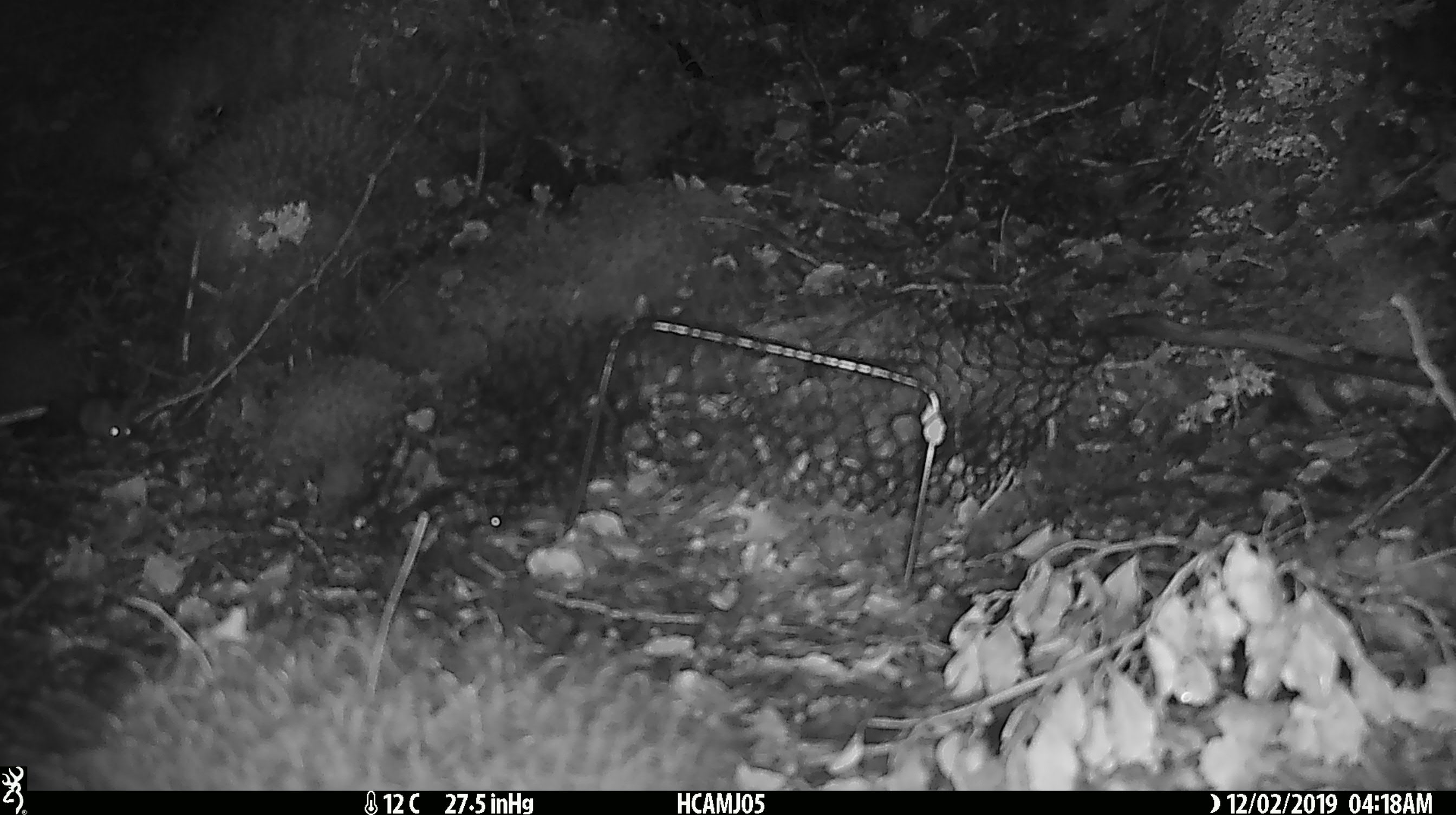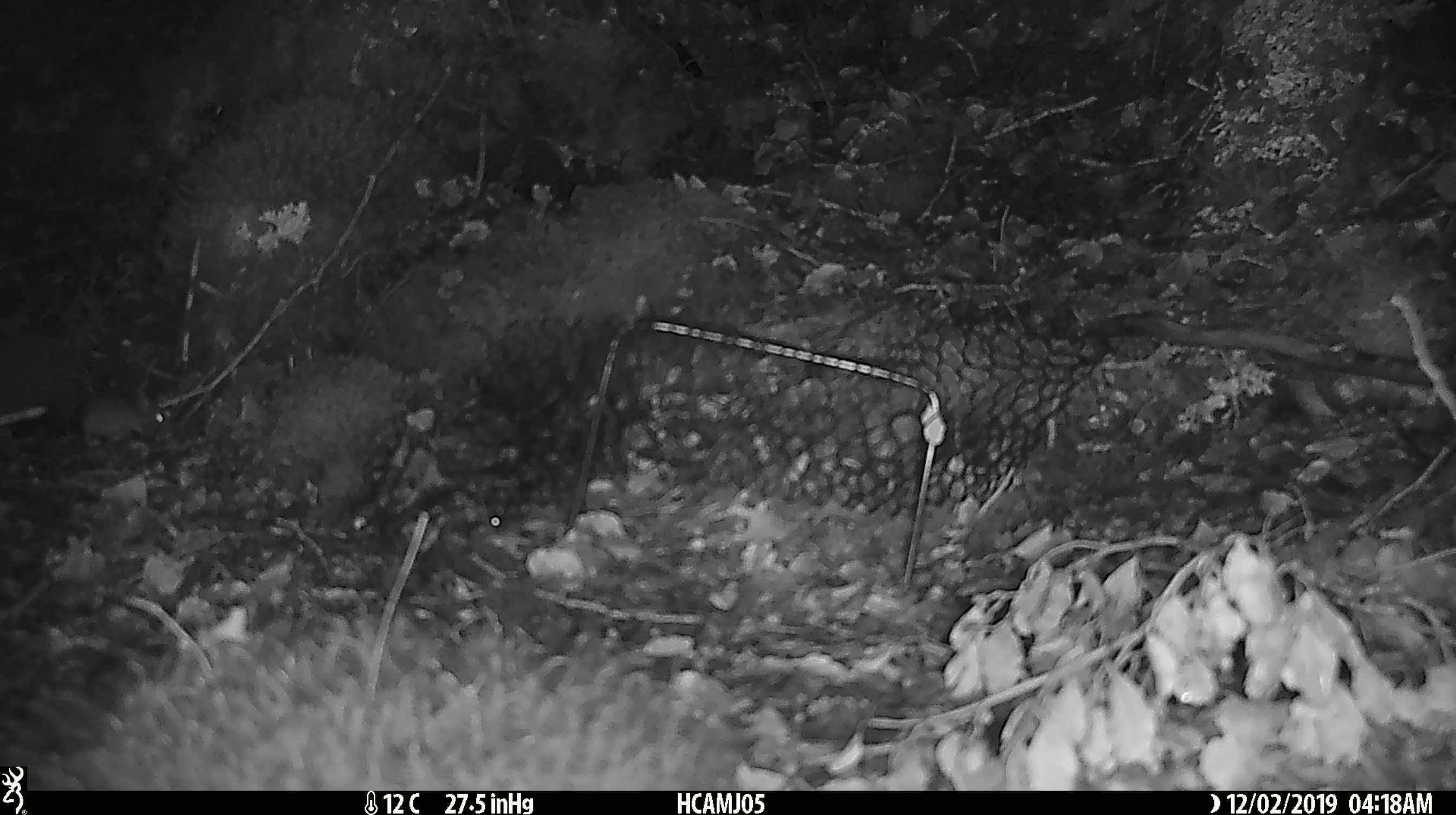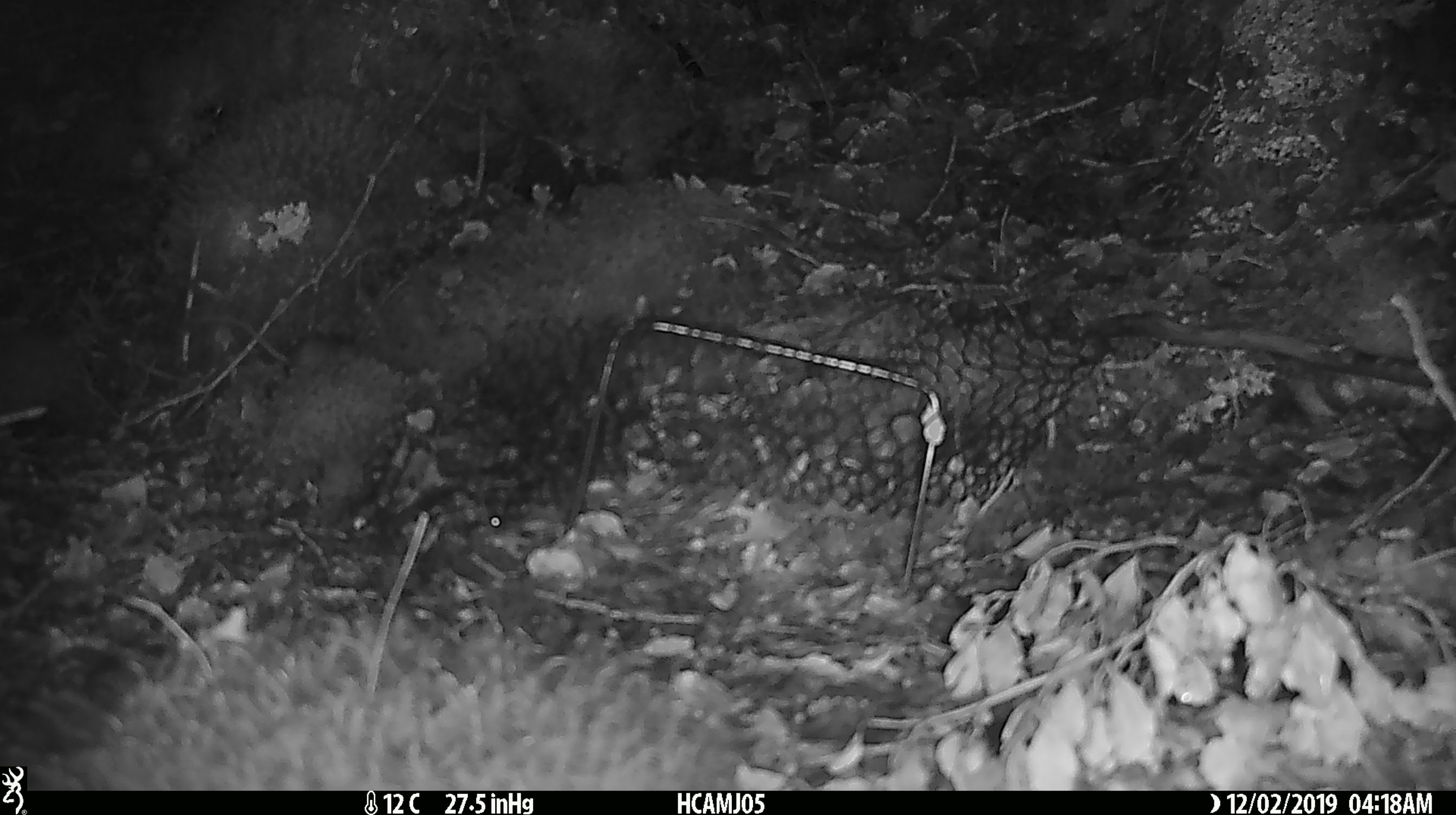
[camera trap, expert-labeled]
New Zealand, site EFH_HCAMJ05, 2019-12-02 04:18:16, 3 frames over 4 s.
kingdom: Animalia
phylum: Chordata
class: Mammalia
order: Rodentia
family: Muridae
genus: Mus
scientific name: Mus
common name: mouse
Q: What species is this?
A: Mouse (Mus).